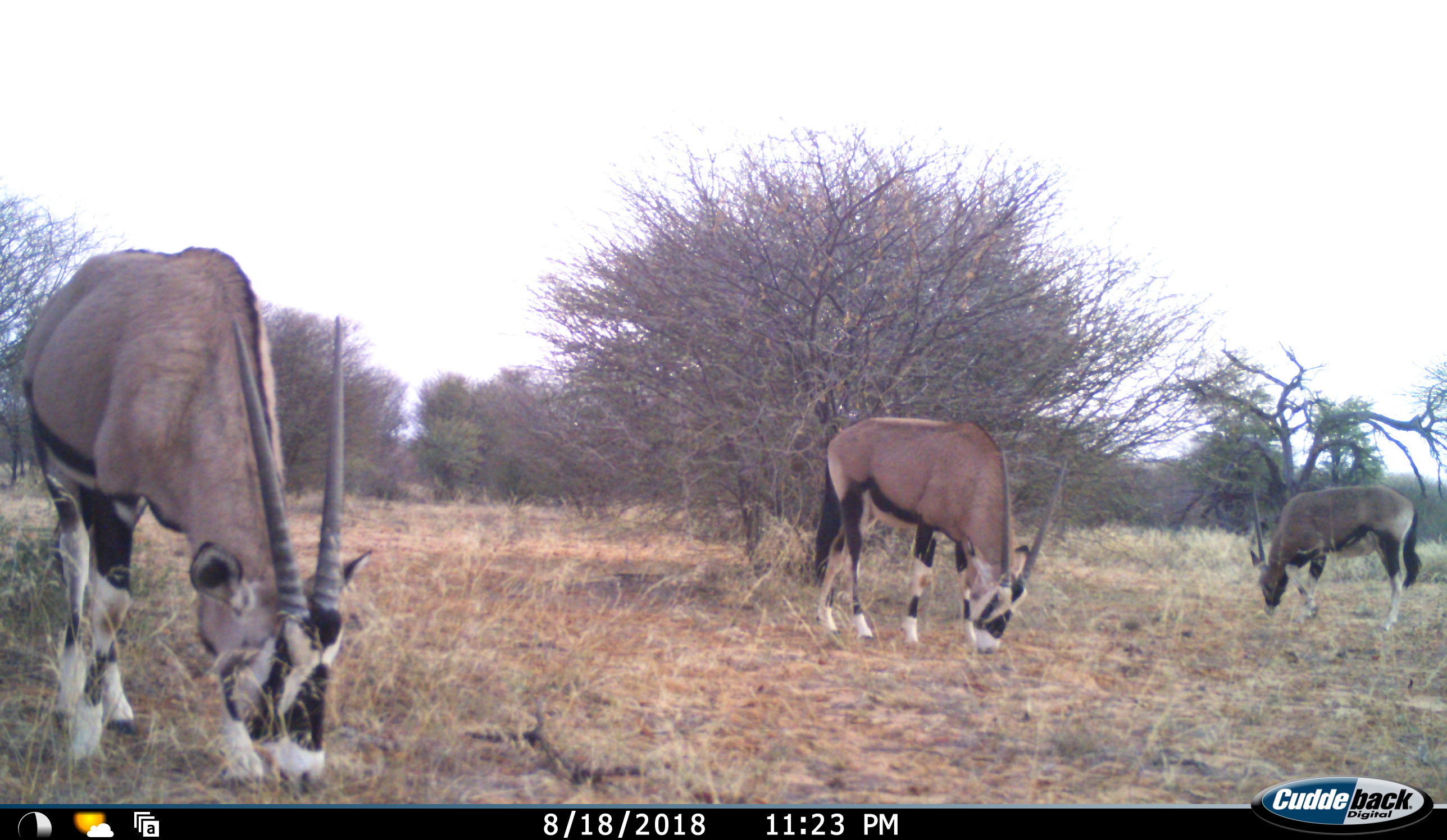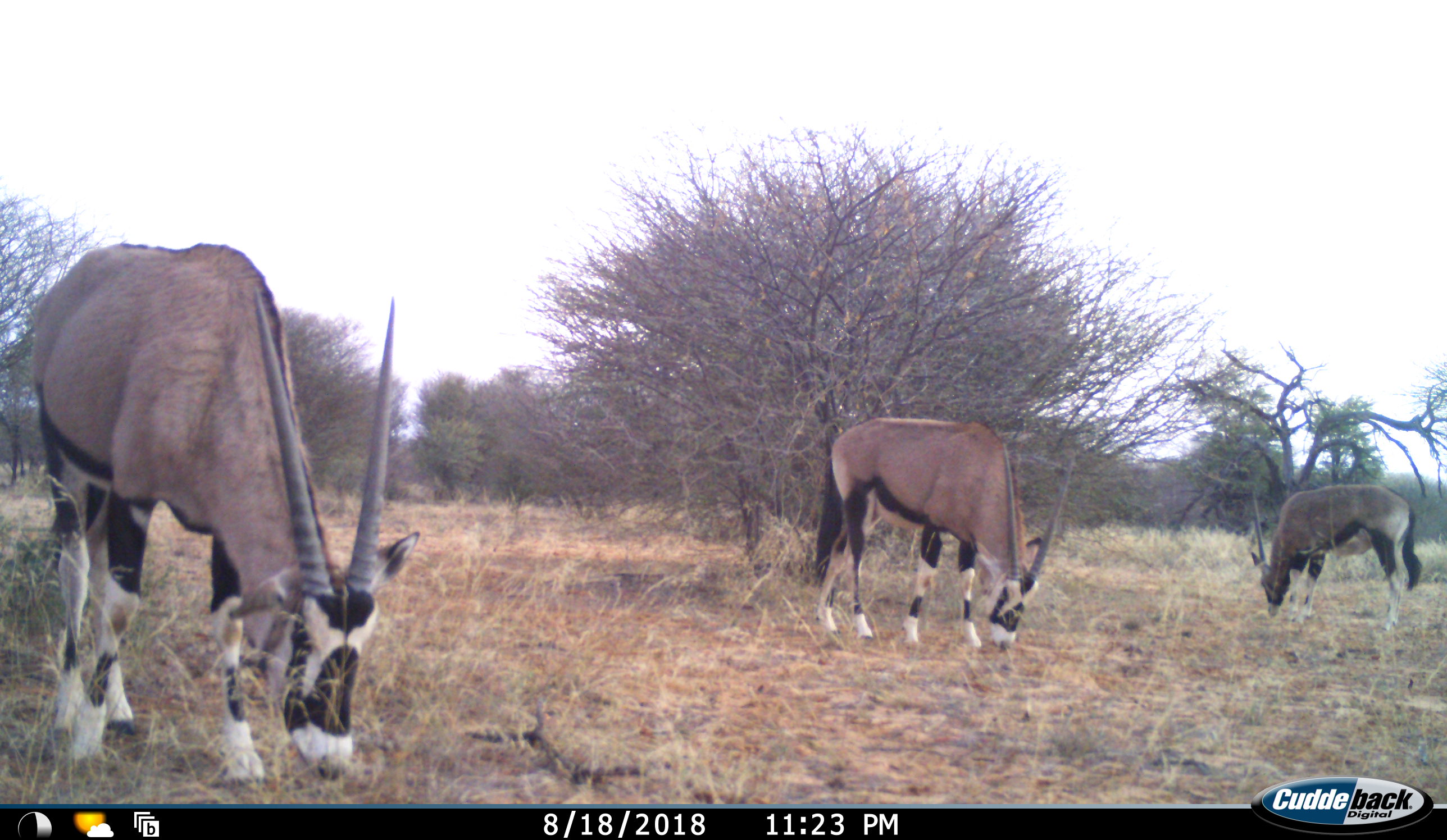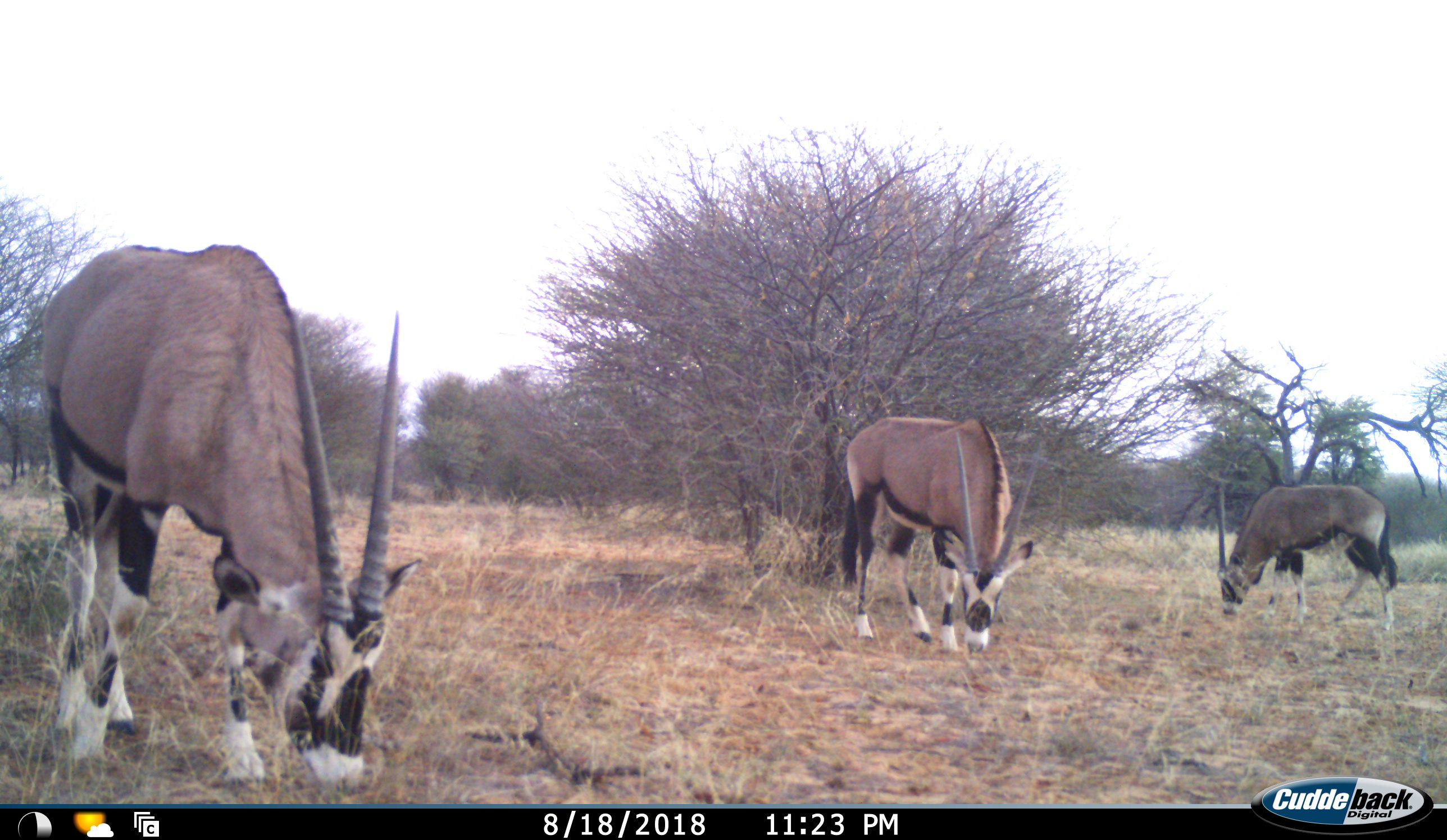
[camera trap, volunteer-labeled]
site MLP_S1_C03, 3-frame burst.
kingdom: Animalia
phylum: Chordata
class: Mammalia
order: Artiodactyla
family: Bovidae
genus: Oryx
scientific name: Oryx gazella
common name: gemsbok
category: oryx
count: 3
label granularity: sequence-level